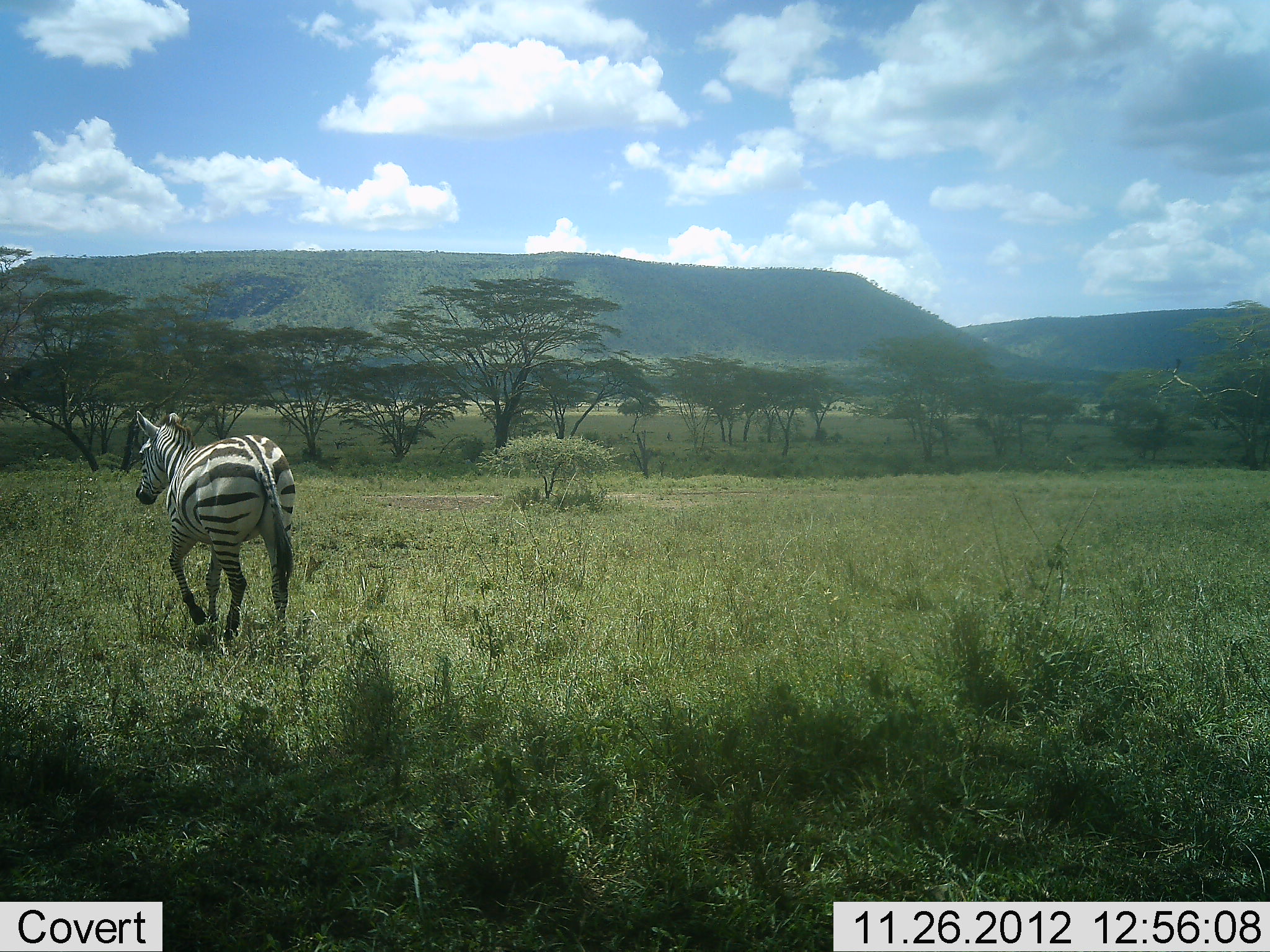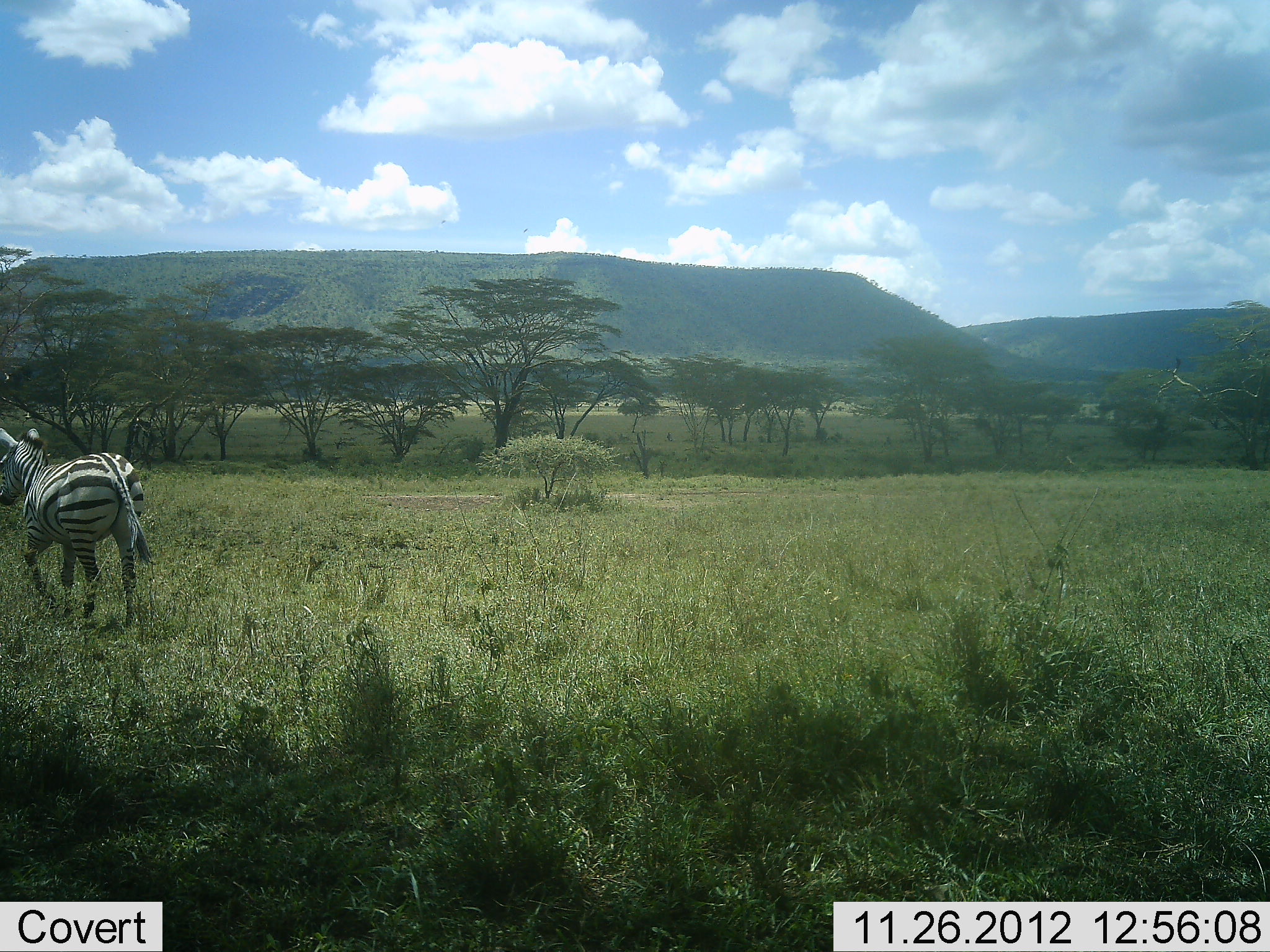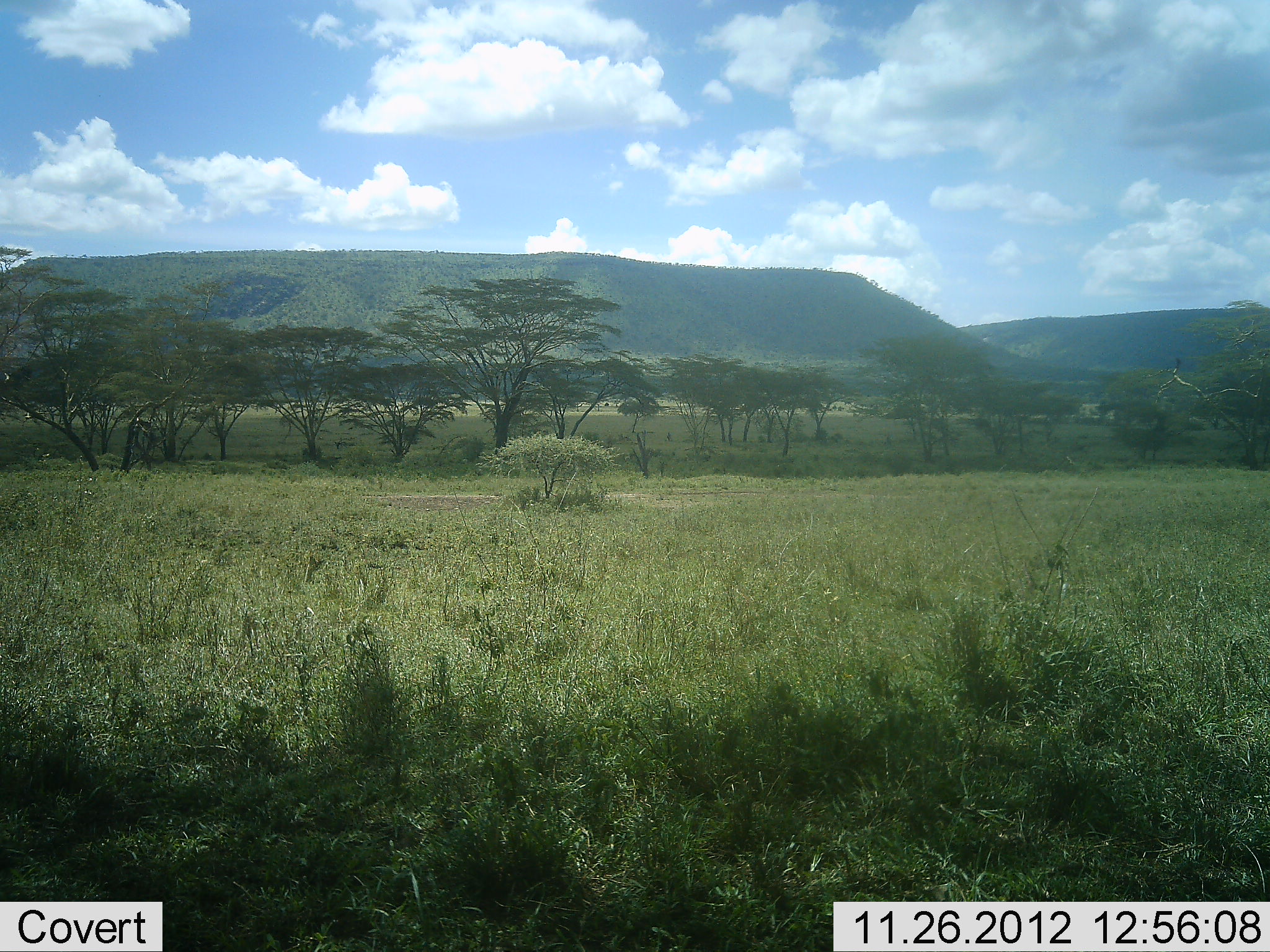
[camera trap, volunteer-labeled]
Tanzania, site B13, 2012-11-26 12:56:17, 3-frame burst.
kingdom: Animalia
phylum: Chordata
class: Mammalia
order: Perissodactyla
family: Equidae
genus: Equus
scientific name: Equus quagga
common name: plains zebra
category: zebra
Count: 1.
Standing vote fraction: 0%.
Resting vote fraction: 0%.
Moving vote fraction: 100%.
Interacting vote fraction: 0%.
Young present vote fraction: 0%.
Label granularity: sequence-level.